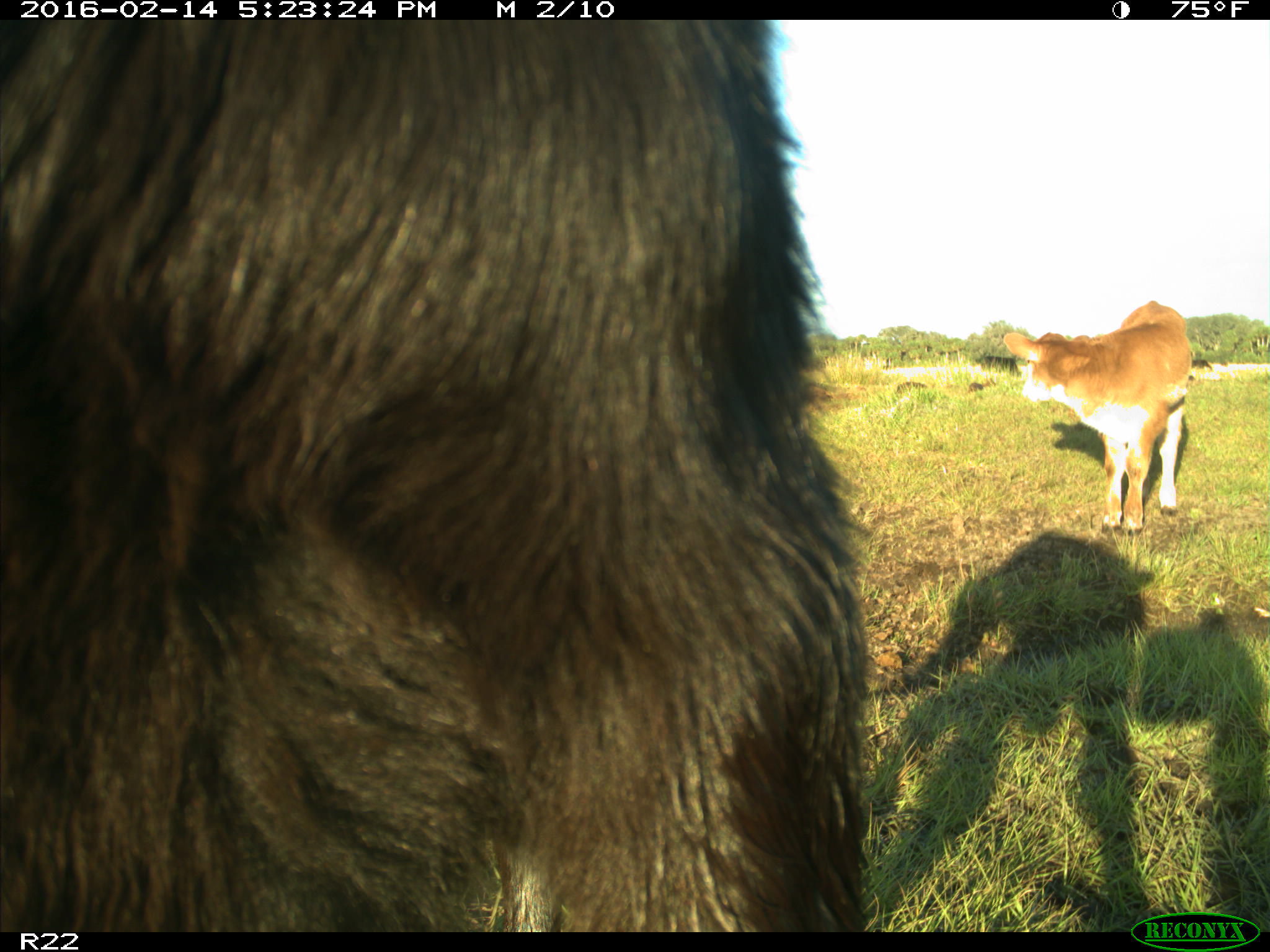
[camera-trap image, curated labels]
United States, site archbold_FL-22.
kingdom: Animalia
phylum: Chordata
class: Mammalia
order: Artiodactyla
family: Bovidae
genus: Bos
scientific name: Bos taurus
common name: domestic cow